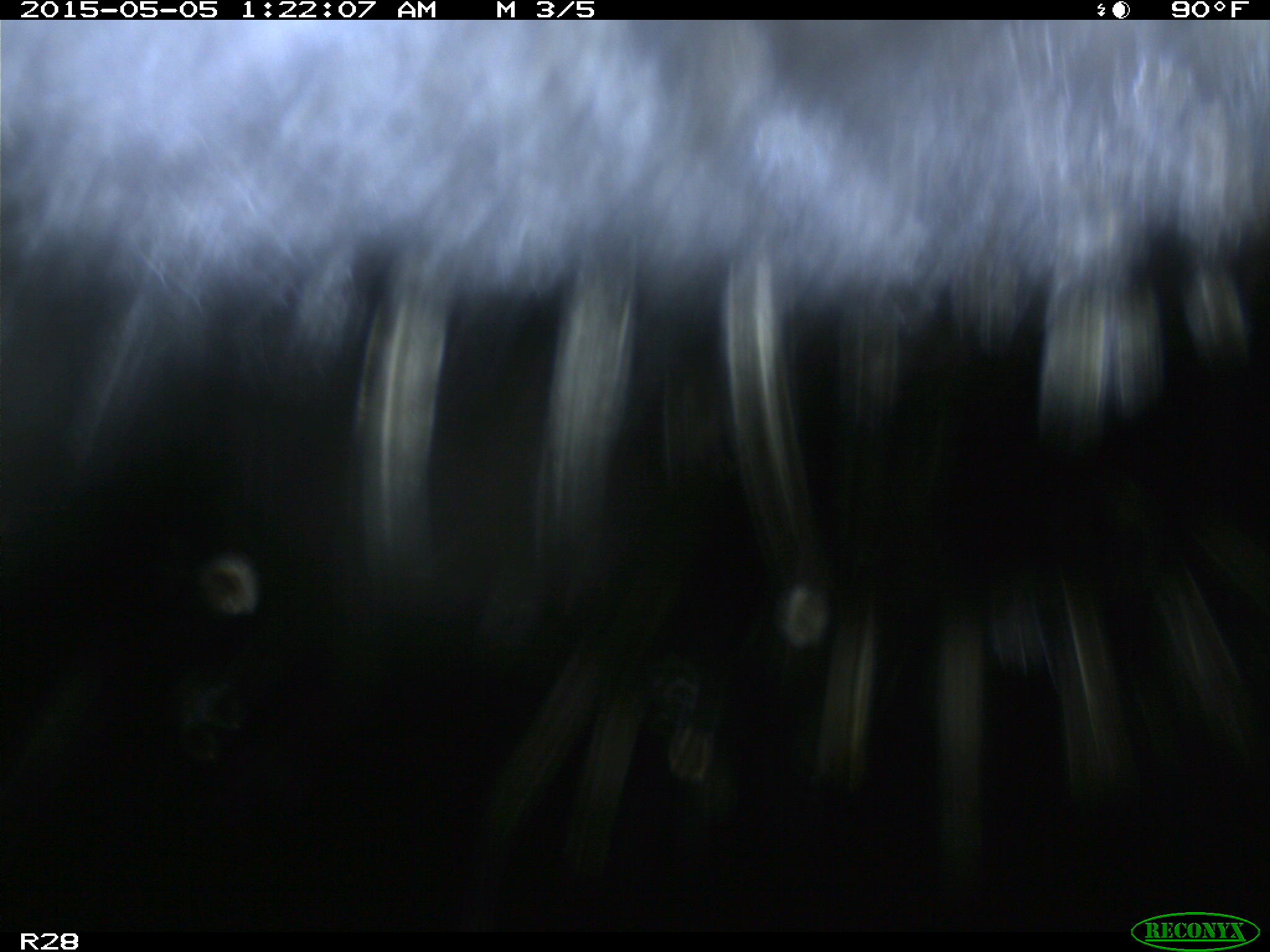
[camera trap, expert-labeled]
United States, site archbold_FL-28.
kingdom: Animalia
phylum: Chordata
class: Mammalia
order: Artiodactyla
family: Bovidae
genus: Bos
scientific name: Bos taurus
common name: domestic cow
Bos taurus (domestic cow).